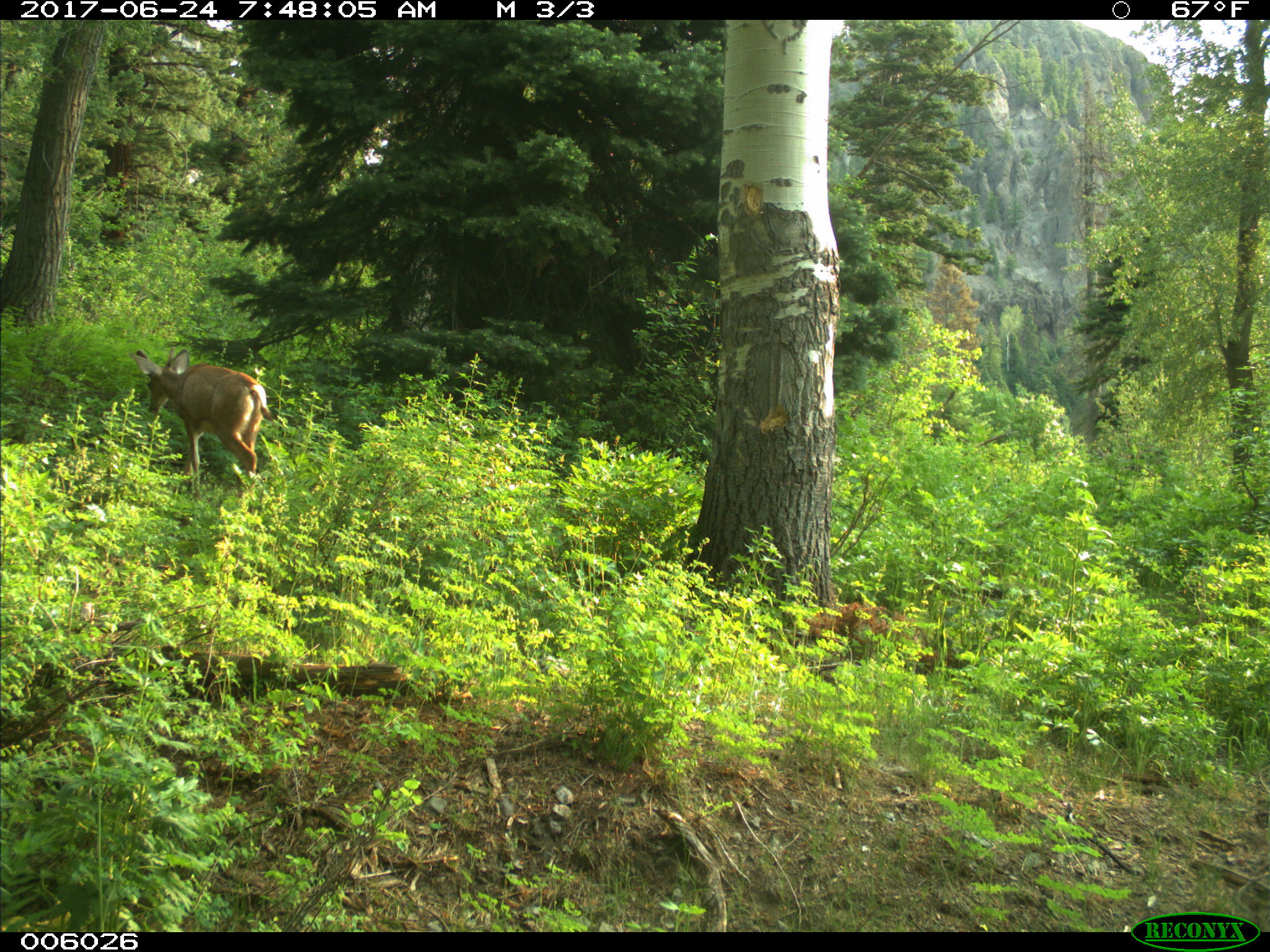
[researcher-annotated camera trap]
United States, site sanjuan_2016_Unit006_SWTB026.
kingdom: Animalia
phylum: Chordata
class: Mammalia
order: Artiodactyla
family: Cervidae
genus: Odocoileus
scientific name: Odocoileus hemionus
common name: mule deer